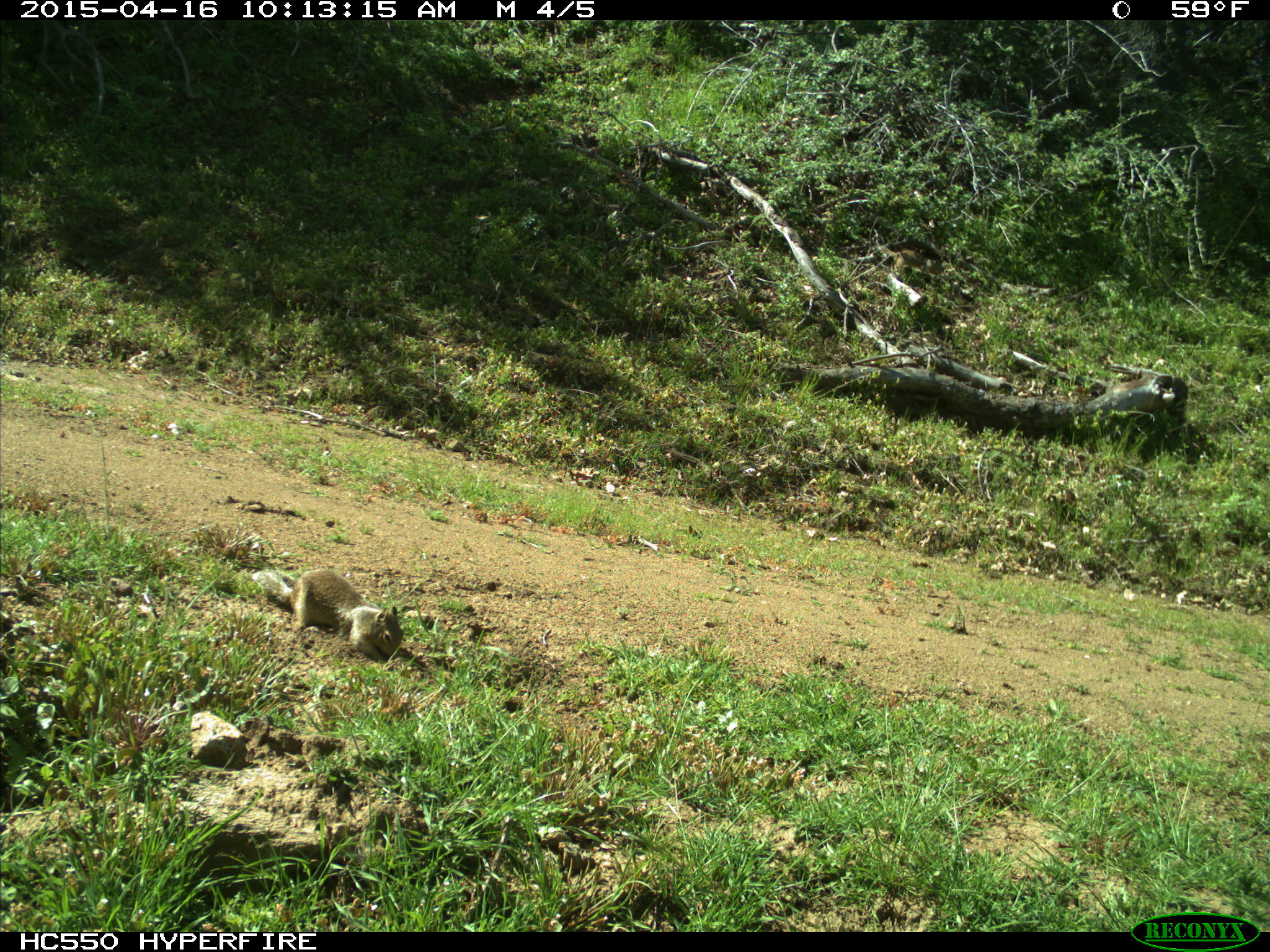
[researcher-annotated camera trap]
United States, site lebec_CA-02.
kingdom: Animalia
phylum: Chordata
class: Mammalia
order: Rodentia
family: Sciuridae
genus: Otospermophilus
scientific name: Otospermophilus beecheyi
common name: california ground squirrel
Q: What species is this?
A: Otospermophilus beecheyi (california ground squirrel).